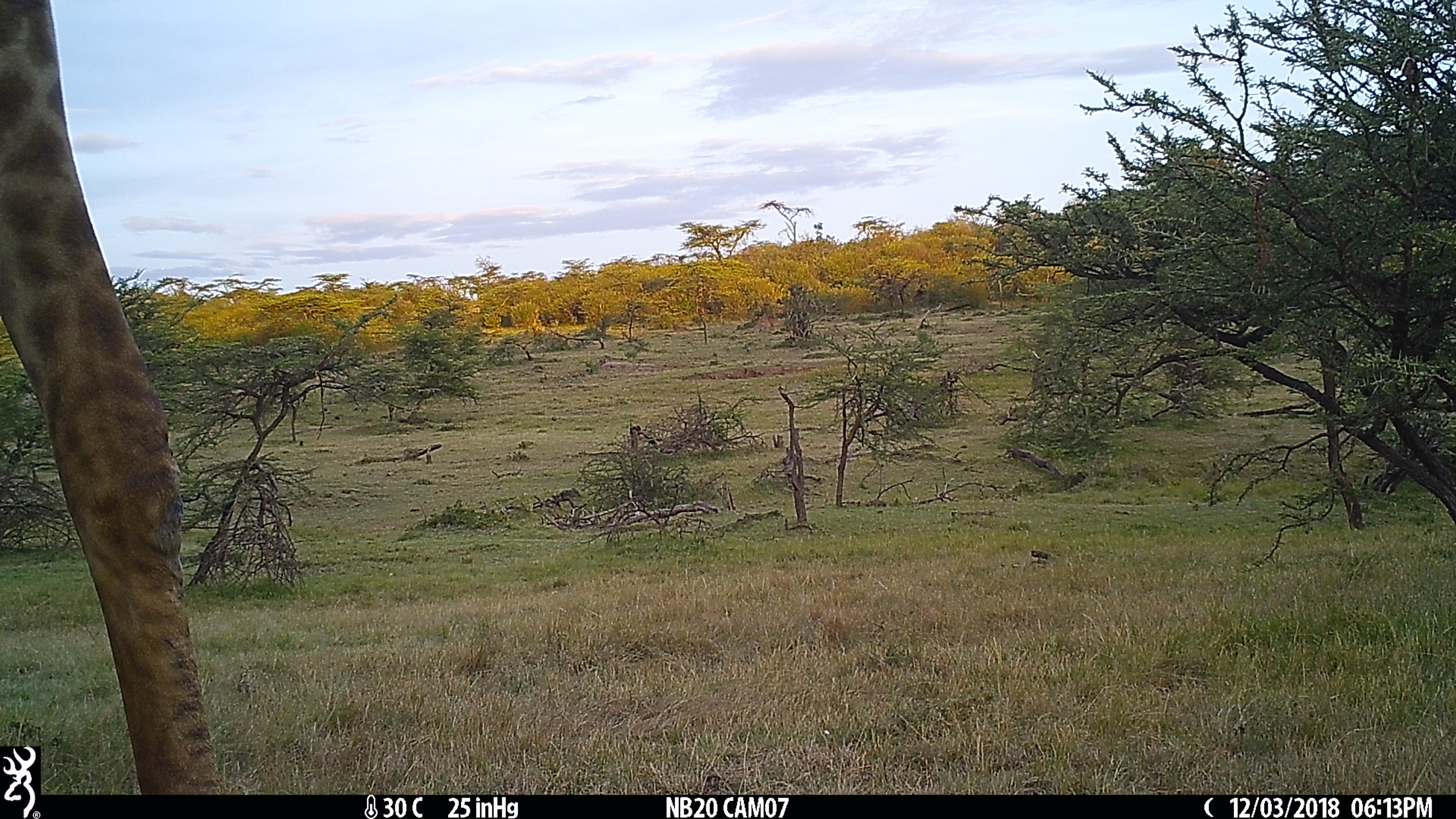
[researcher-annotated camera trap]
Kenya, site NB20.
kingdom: Animalia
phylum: Chordata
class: Mammalia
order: Artiodactyla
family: Giraffidae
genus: Giraffa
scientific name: Giraffa camelopardalis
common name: northern giraffe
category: giraffe